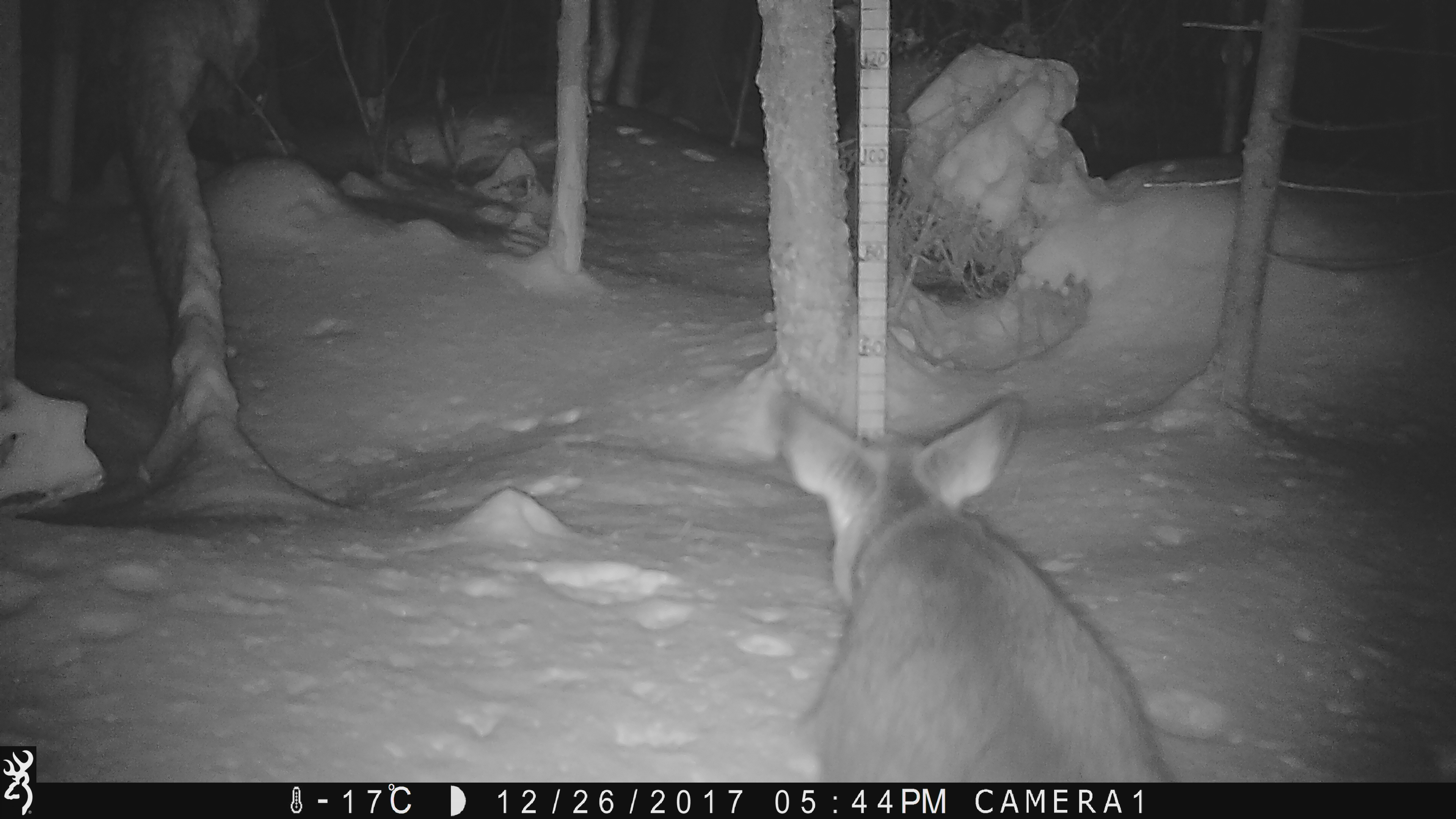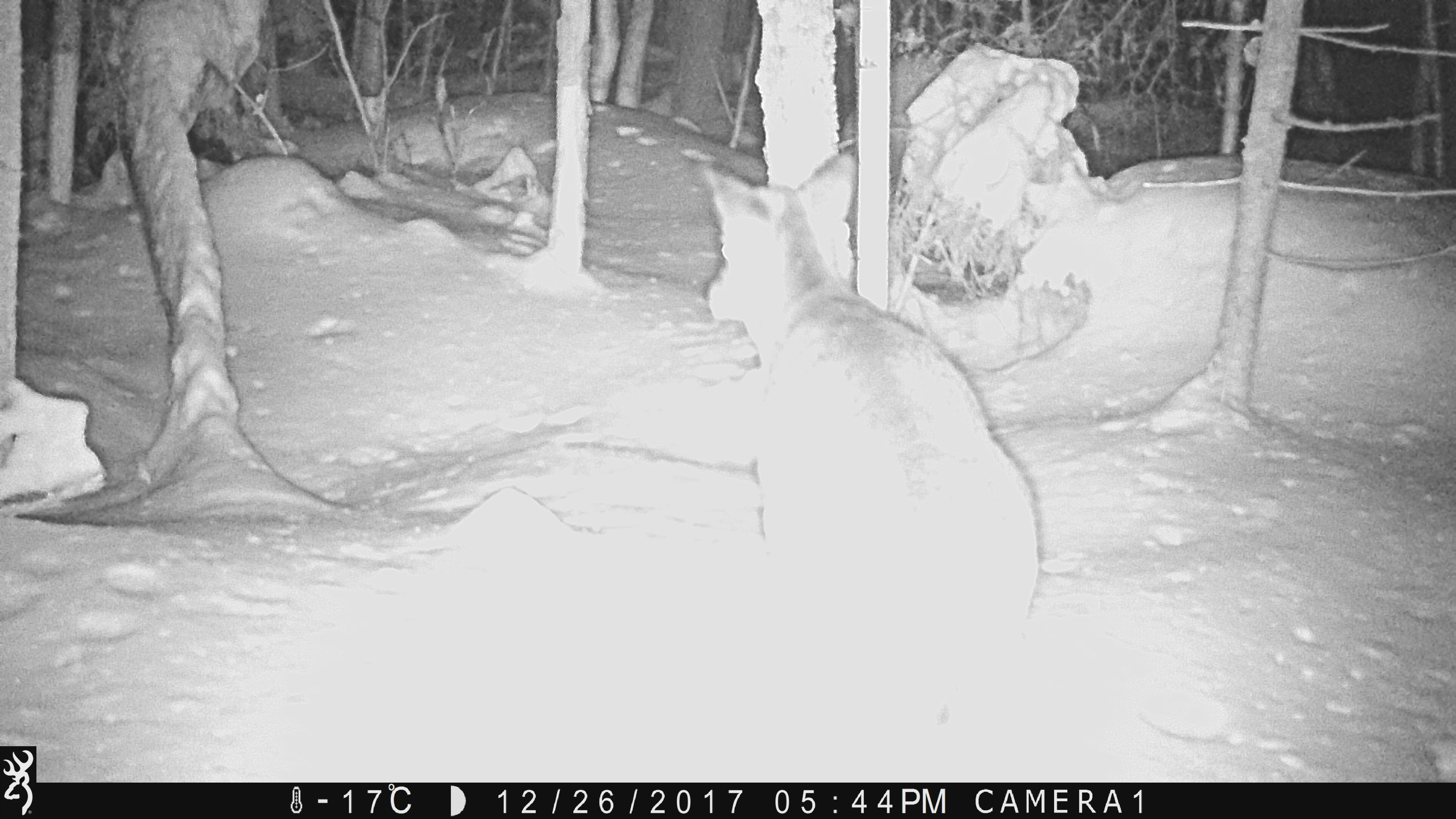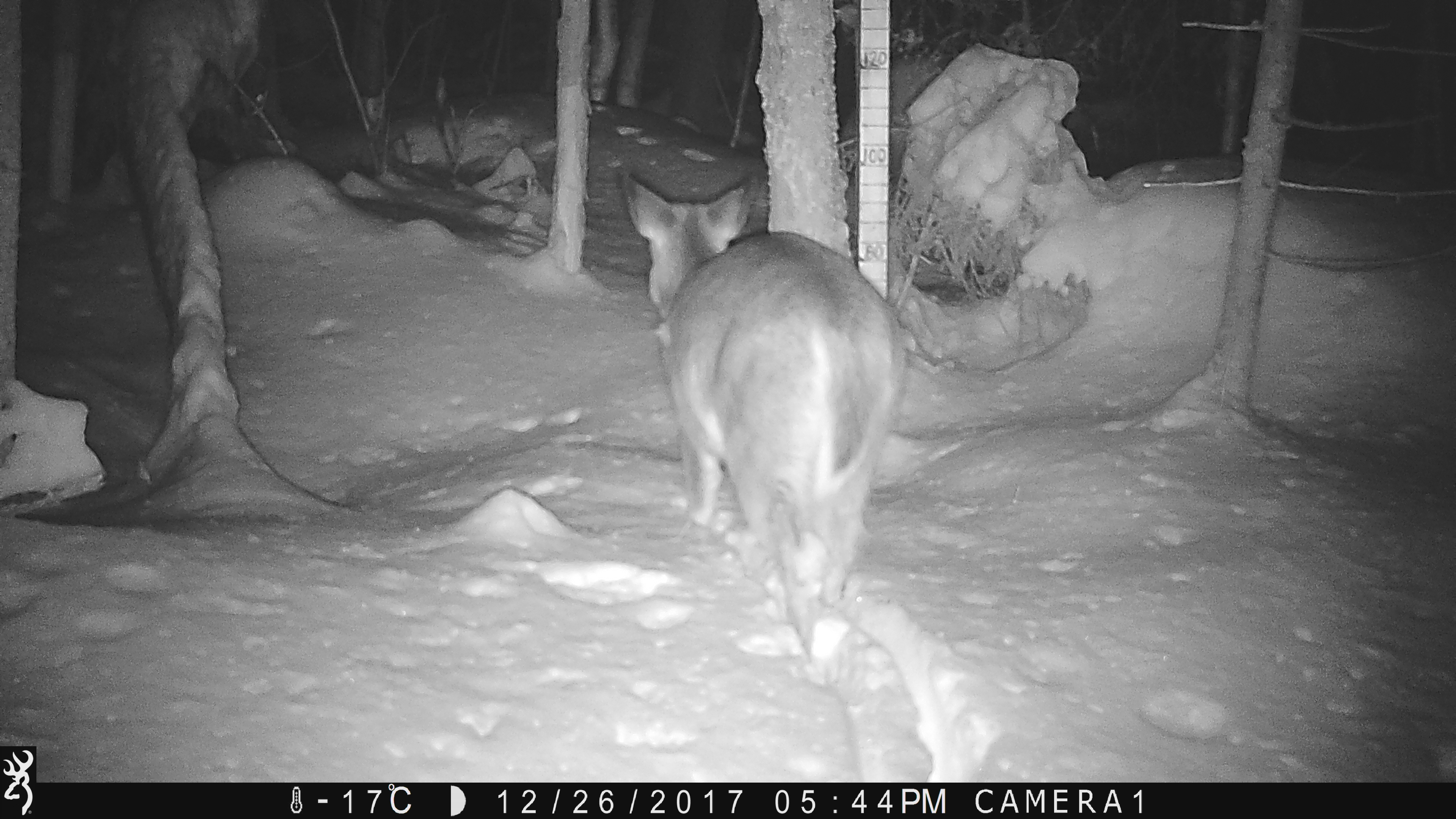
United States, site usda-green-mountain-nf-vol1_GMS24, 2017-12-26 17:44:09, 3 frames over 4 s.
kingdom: Animalia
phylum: Chordata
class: Mammalia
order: Artiodactyla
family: Cervidae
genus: Odocoileus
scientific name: Odocoileus virginianus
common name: white-tailed deer